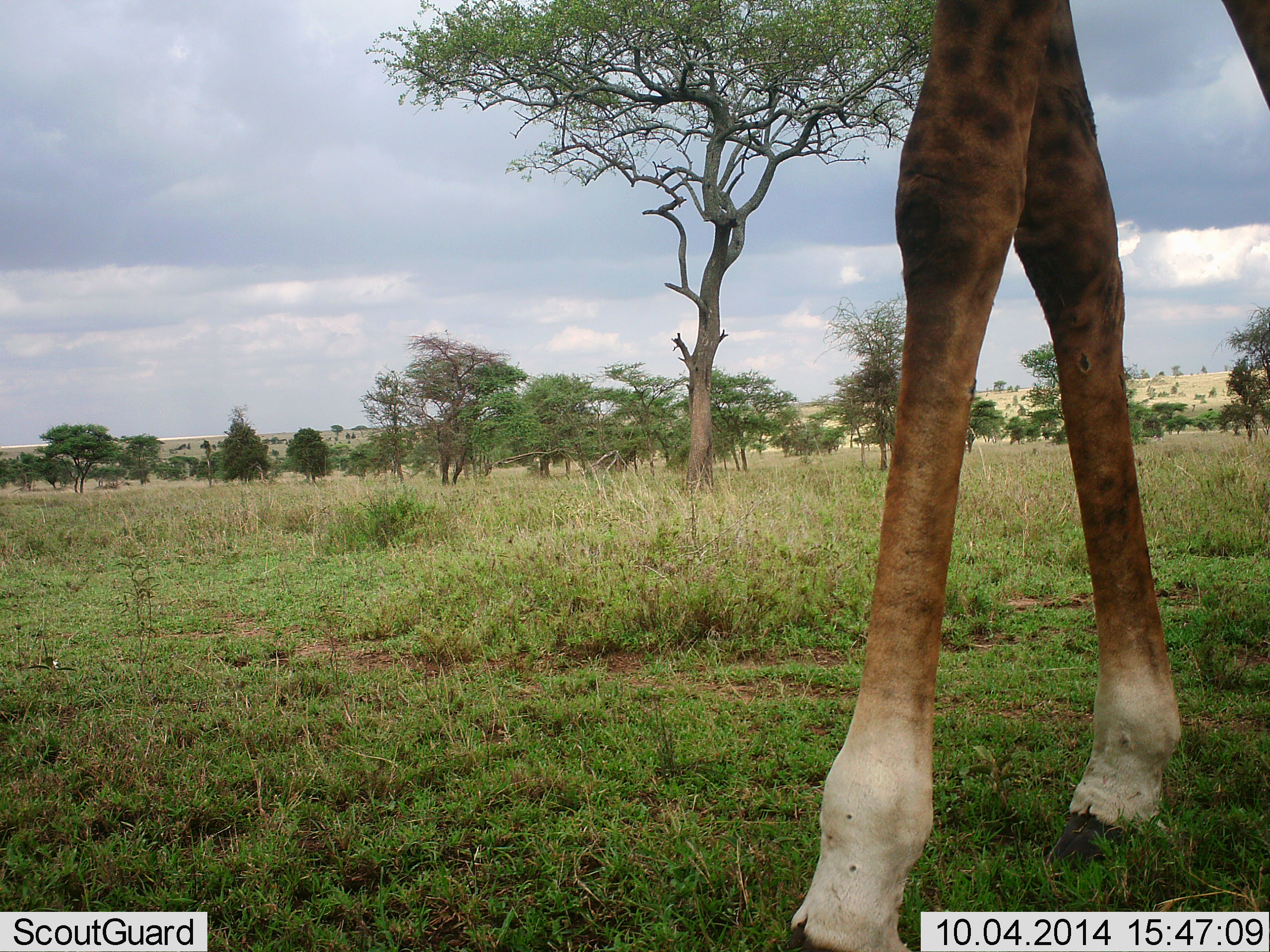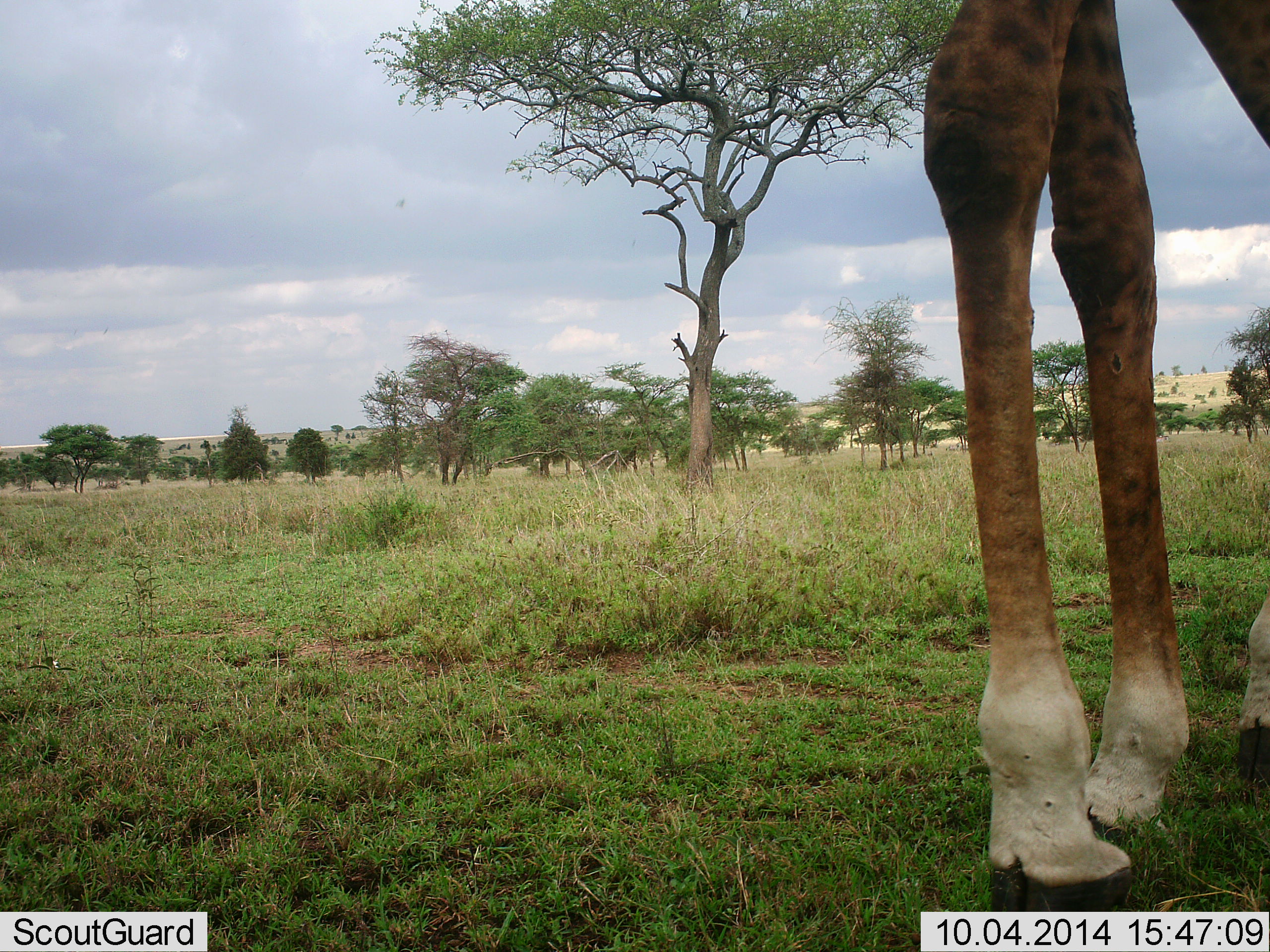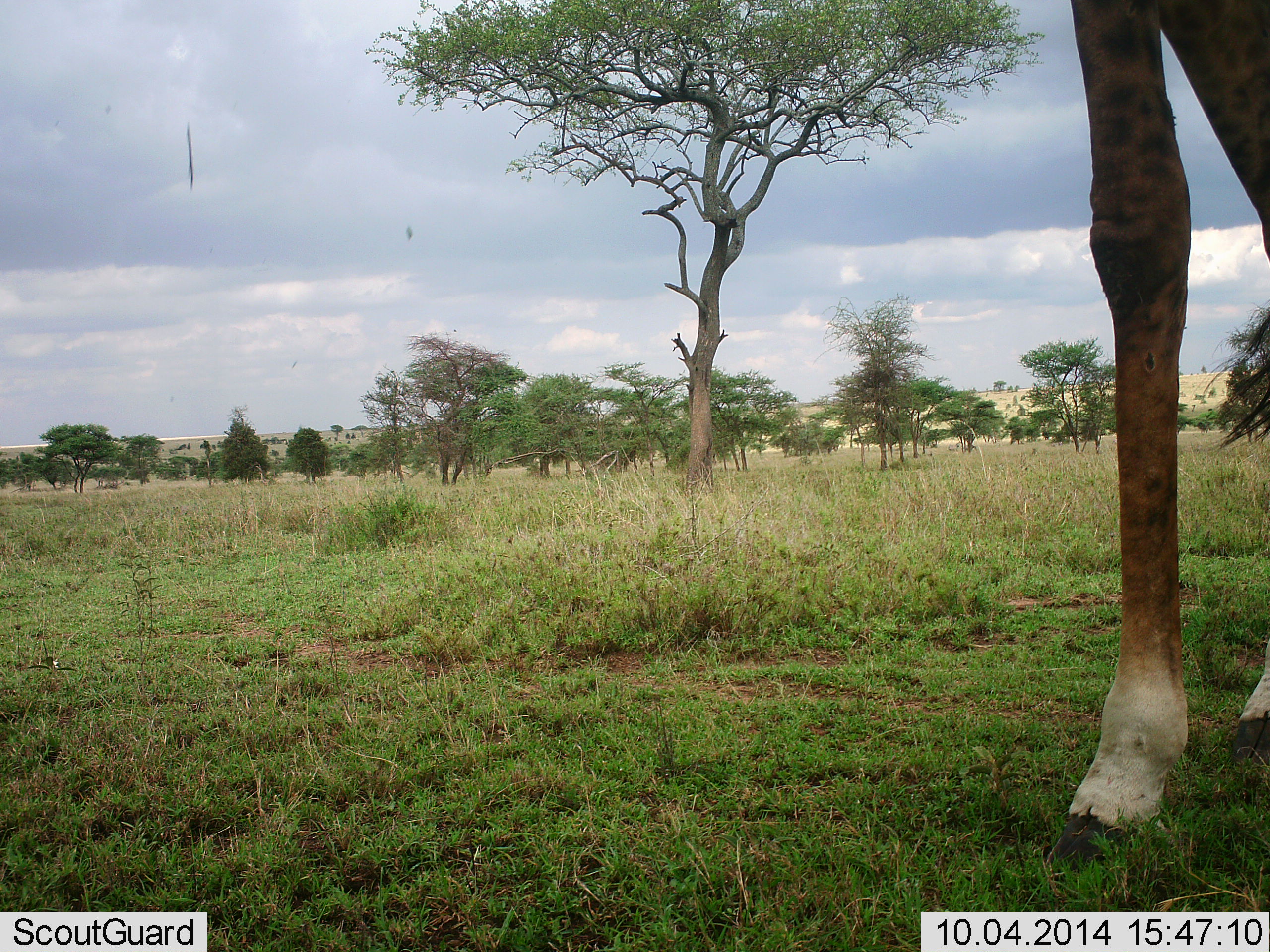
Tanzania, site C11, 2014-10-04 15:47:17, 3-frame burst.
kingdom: Animalia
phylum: Chordata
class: Mammalia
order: Artiodactyla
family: Giraffidae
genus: Giraffa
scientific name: Giraffa camelopardalis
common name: giraffe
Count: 1.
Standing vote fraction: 40%.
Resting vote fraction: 0%.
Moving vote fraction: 70%.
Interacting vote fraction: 0%.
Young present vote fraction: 0%.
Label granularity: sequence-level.